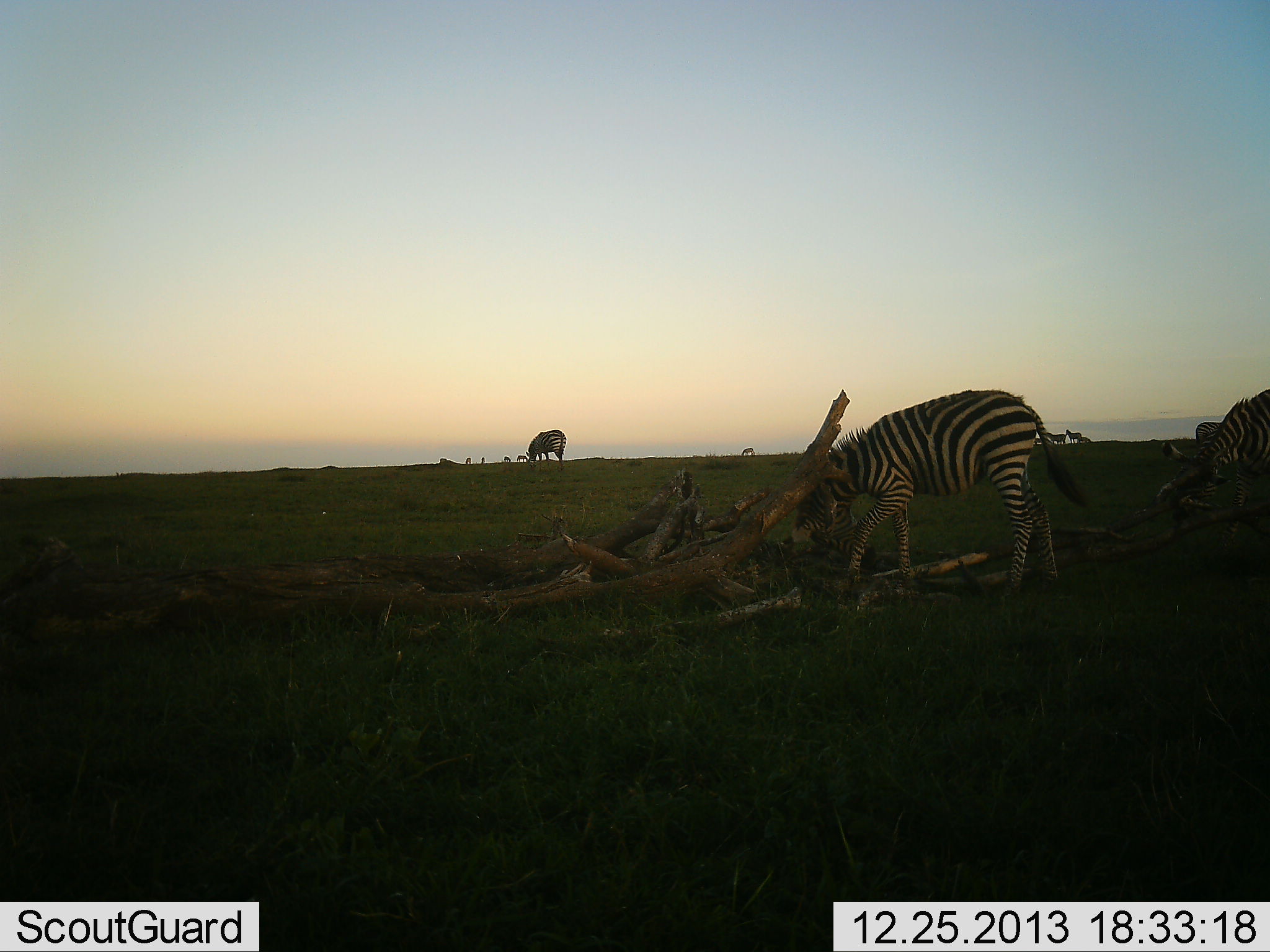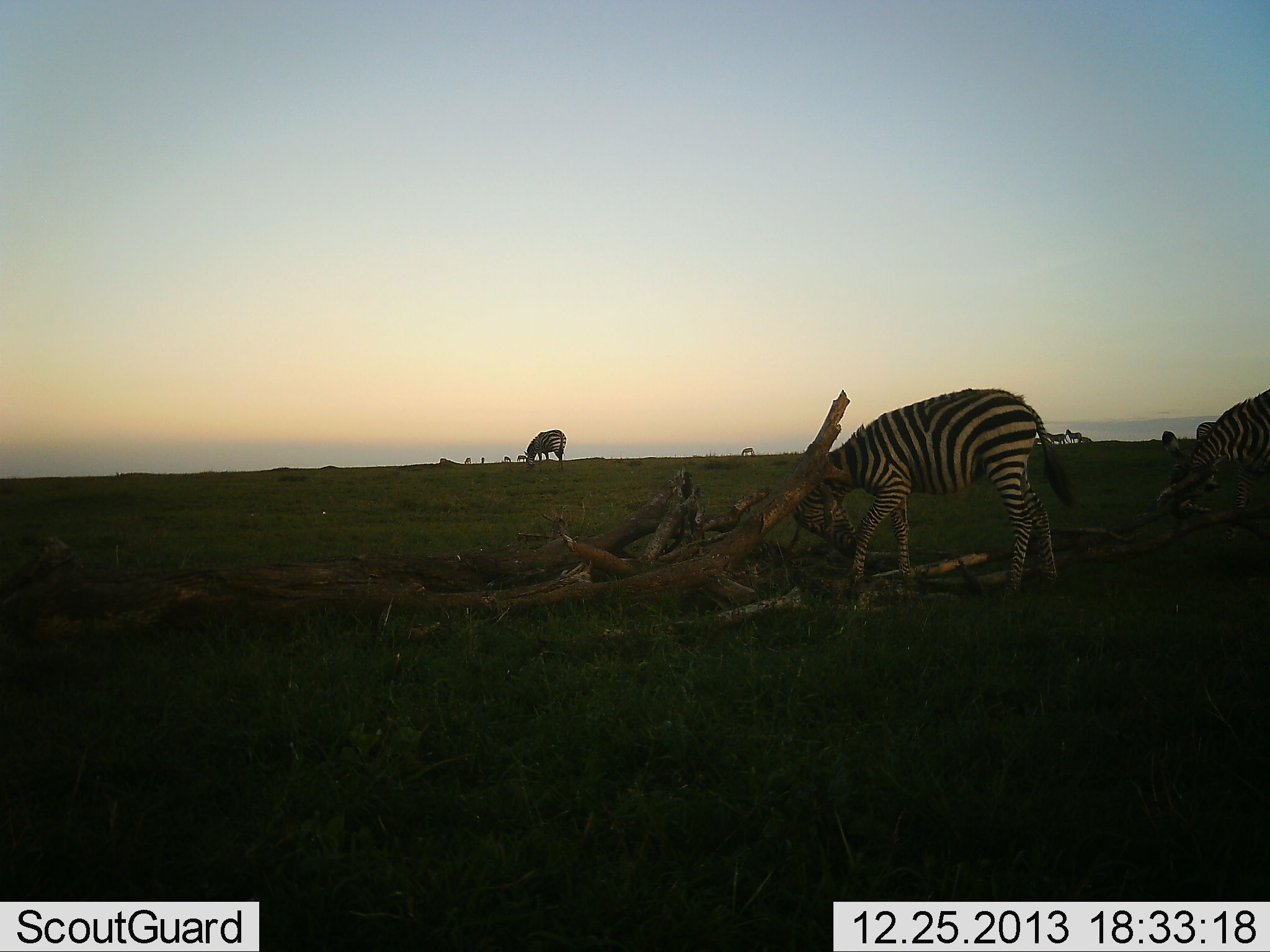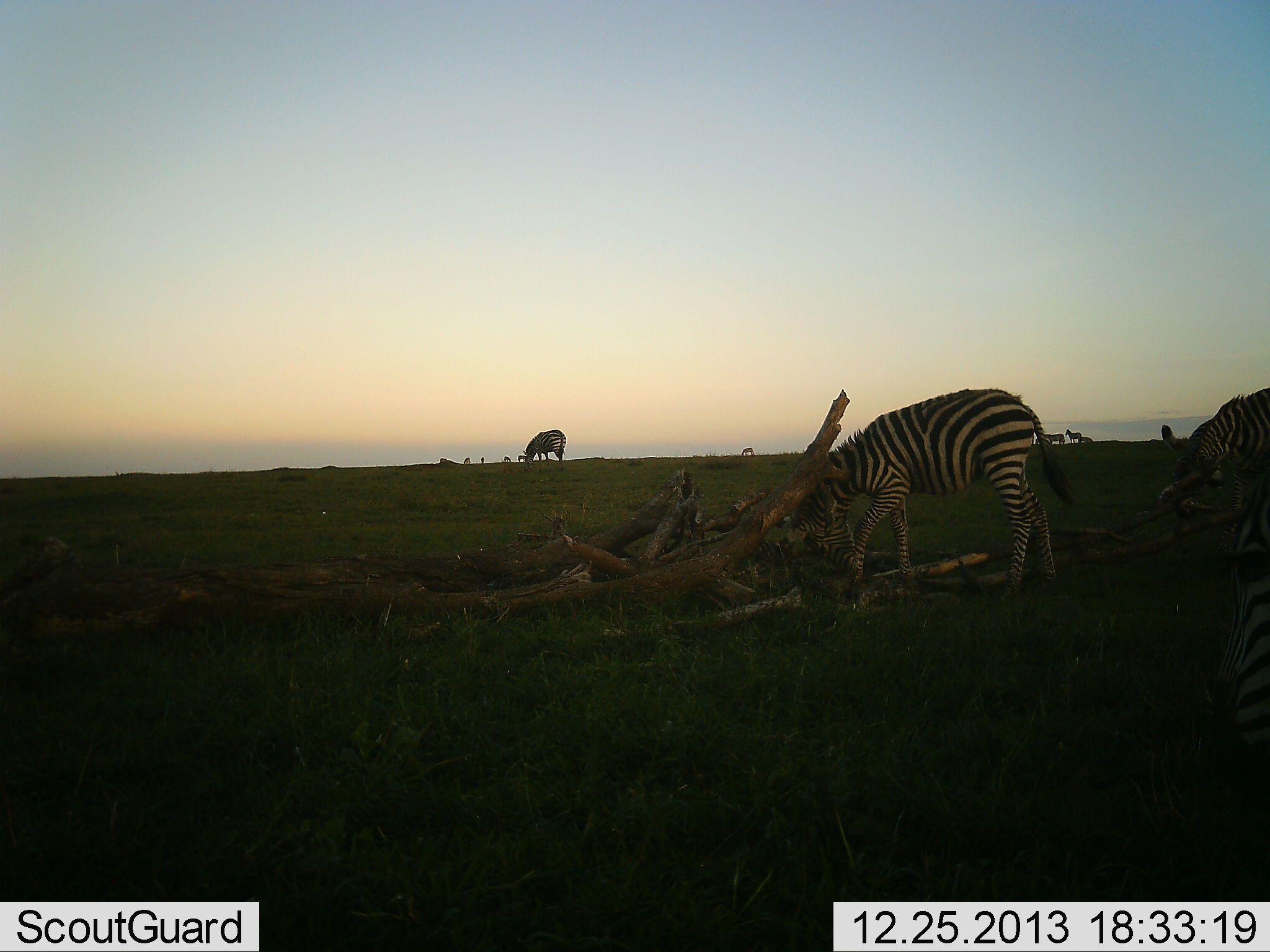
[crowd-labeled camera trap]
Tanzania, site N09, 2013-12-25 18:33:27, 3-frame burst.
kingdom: Animalia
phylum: Chordata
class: Mammalia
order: Perissodactyla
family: Equidae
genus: Equus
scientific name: Equus quagga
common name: plains zebra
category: zebra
Zebra (plains zebra) (Equus quagga), count 3. Behavior (volunteer vote fractions): standing 45%, resting 0%, moving 36%, interacting 0%. Young present (vote fraction): 0%. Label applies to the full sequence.